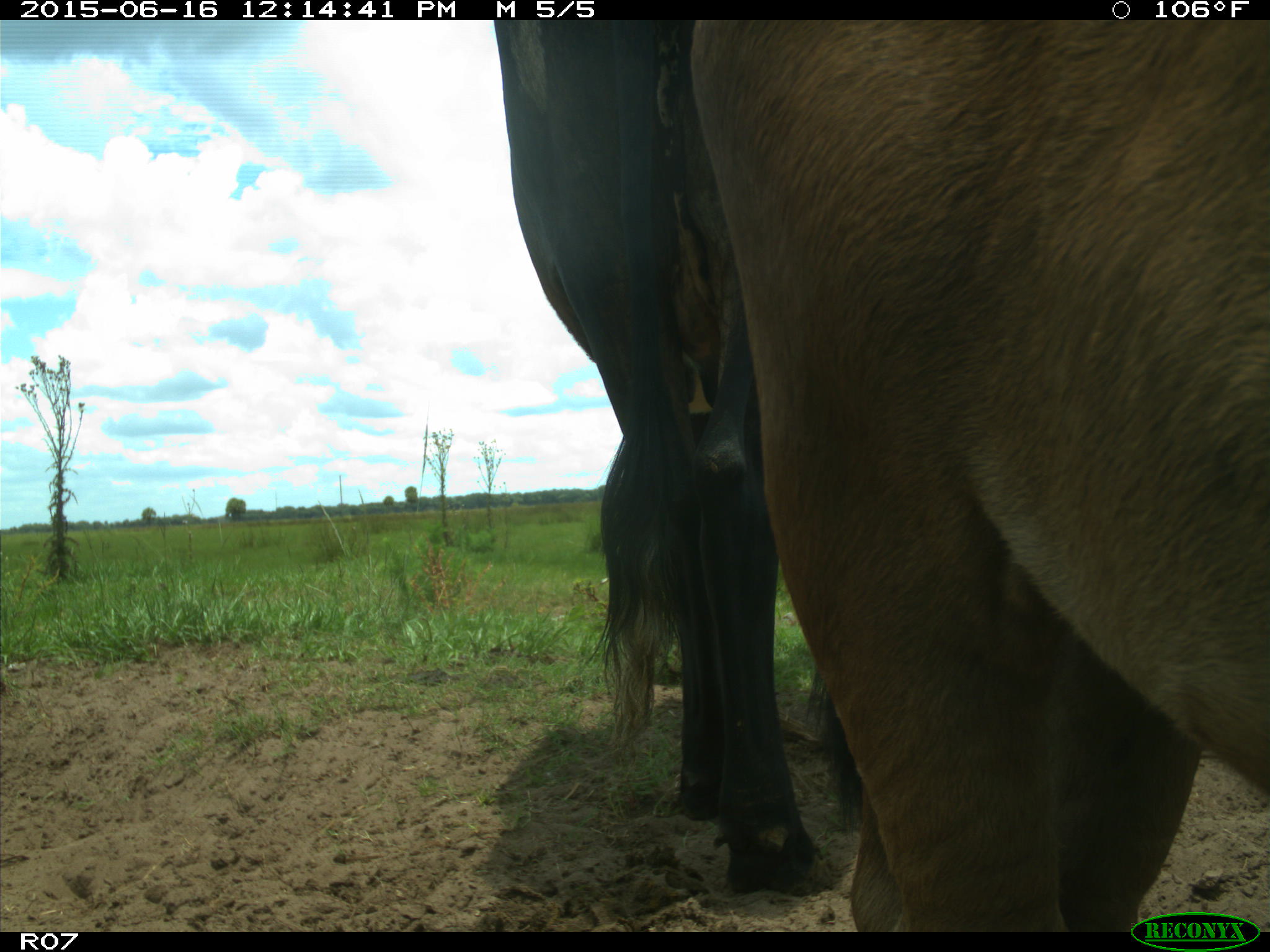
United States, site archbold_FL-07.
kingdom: Animalia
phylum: Chordata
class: Mammalia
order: Artiodactyla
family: Bovidae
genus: Bos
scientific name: Bos taurus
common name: domestic cow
Bos taurus (domestic cow).